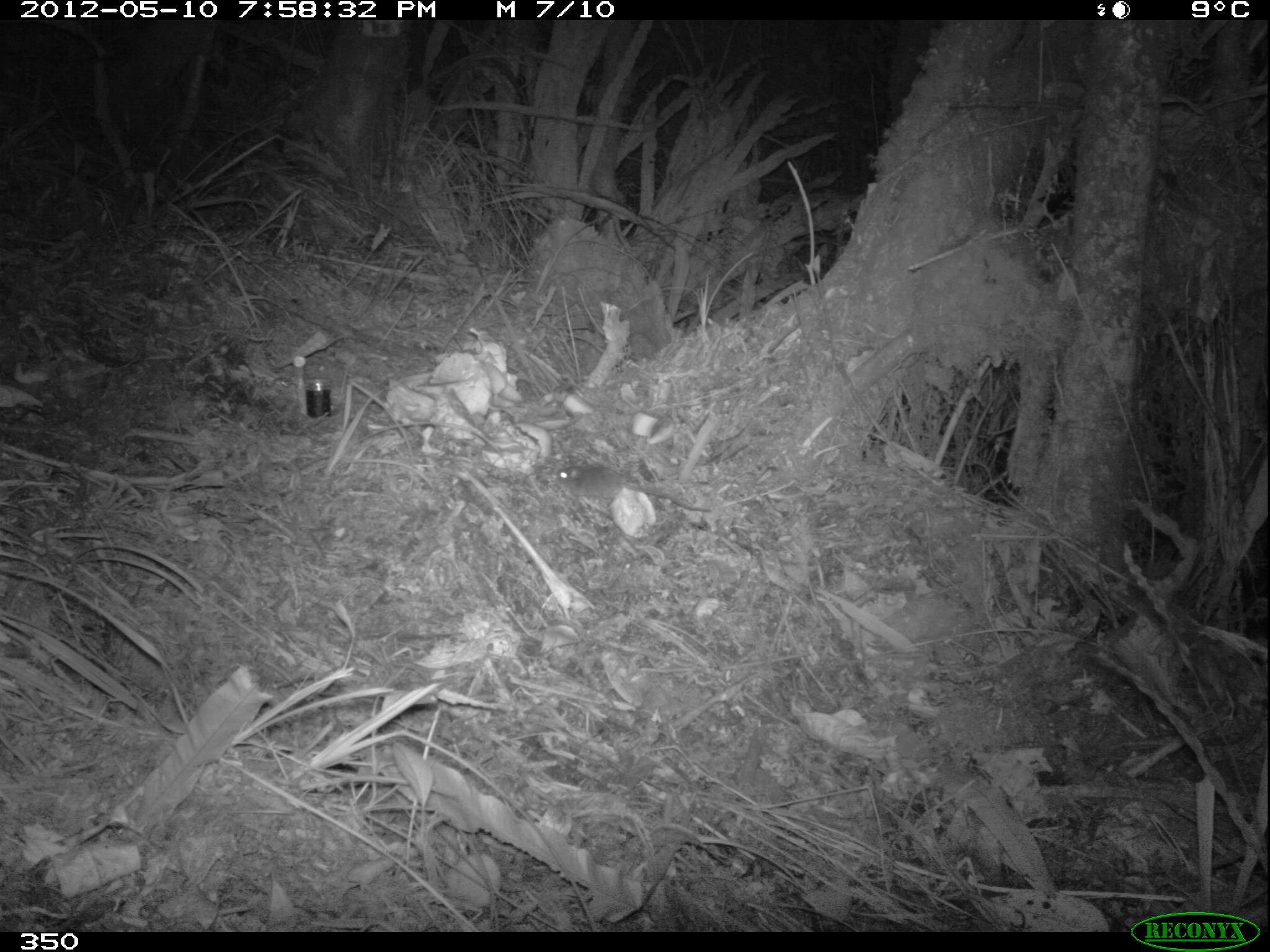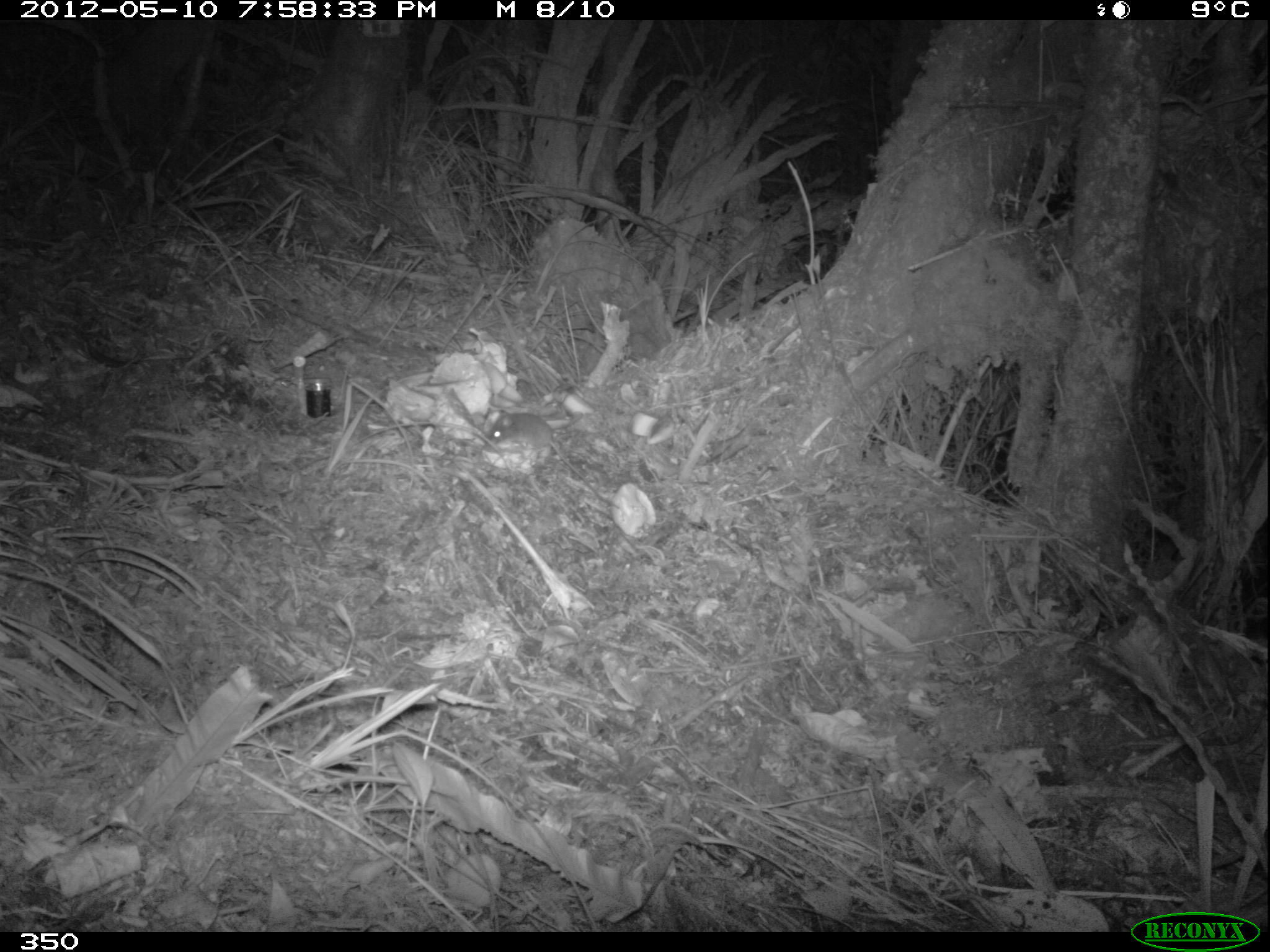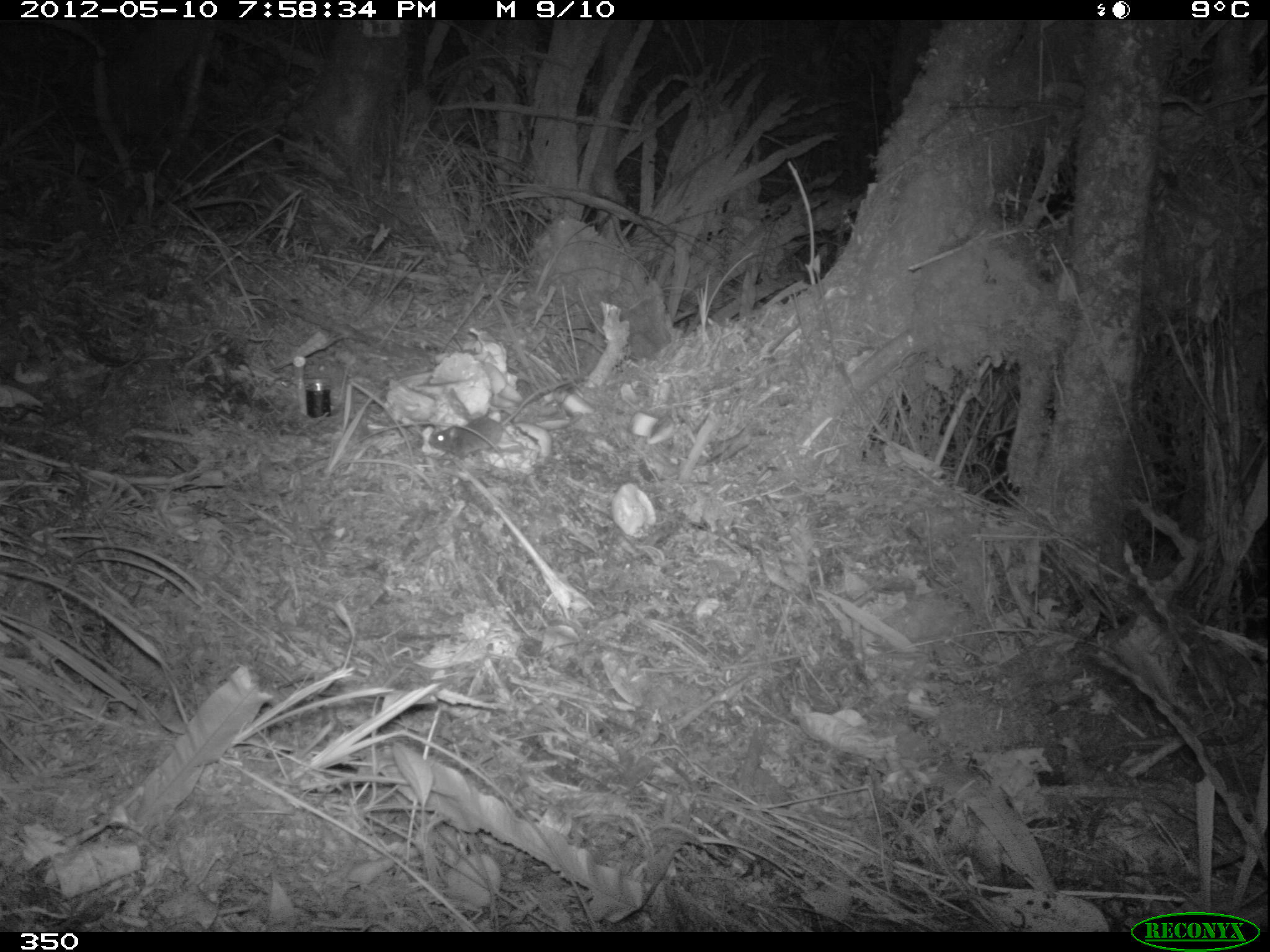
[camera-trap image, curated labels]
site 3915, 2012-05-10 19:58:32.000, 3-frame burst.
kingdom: Animalia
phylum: Chordata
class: Mammalia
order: Rodentia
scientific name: Rodentia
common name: rodents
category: unknown rodent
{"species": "unknown rodent (rodents) (Rodentia)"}